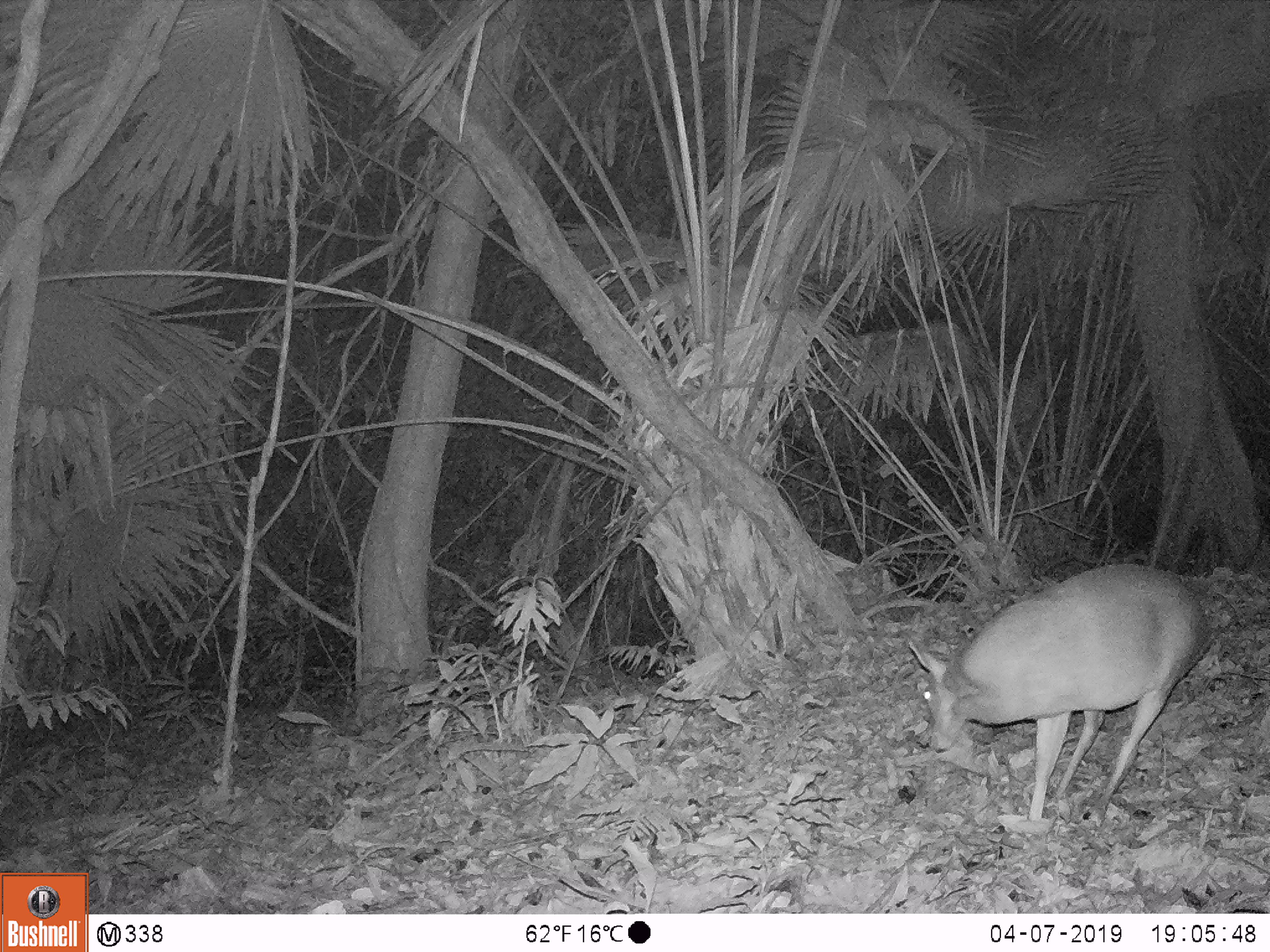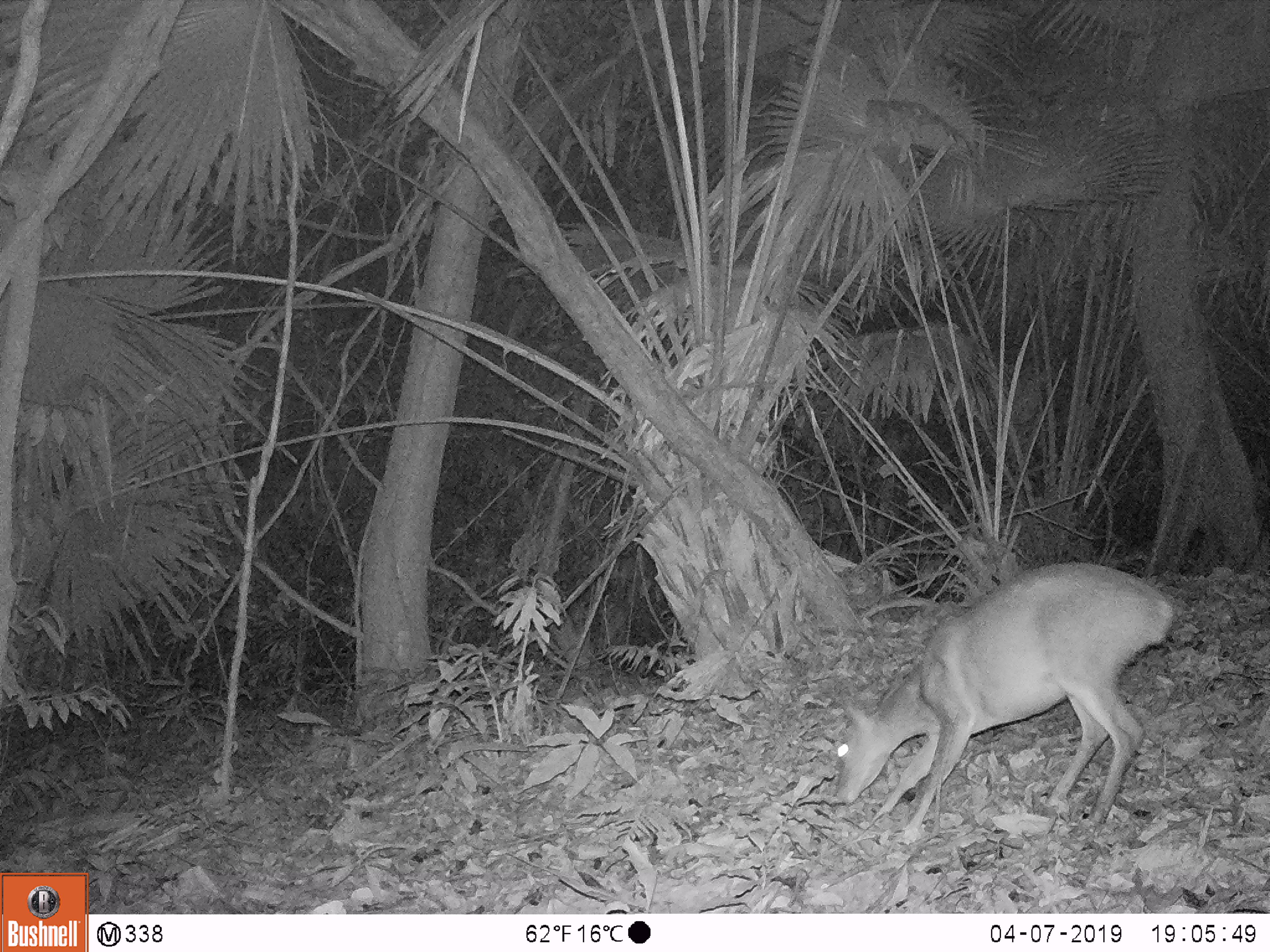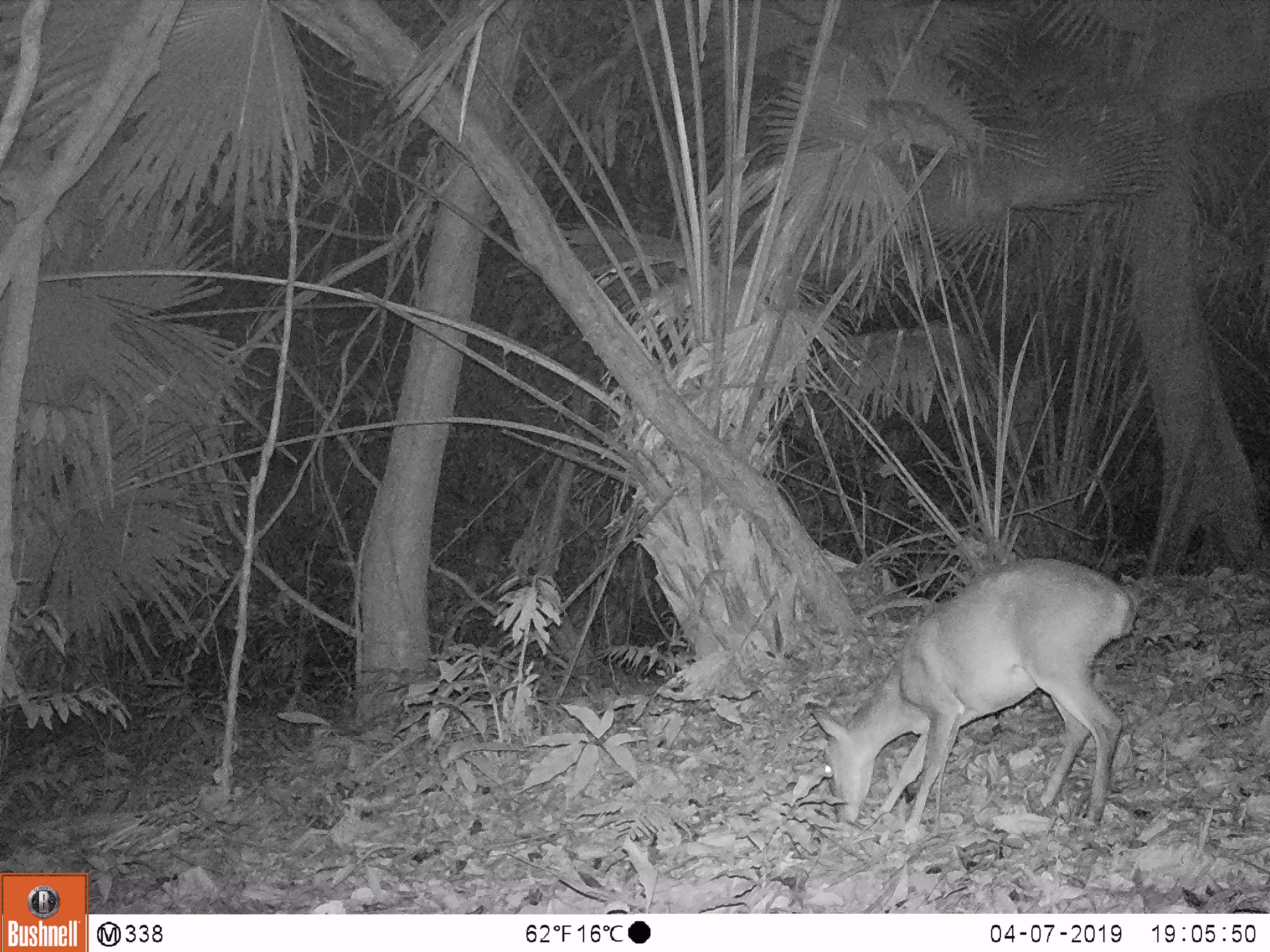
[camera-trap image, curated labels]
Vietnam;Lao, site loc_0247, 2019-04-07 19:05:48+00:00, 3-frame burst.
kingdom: Animalia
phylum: Chordata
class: Mammalia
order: Artiodactyla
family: Cervidae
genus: Muntiacus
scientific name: Muntiacus vuquangensis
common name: large-antlered muntjac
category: large antlered muntjac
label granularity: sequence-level